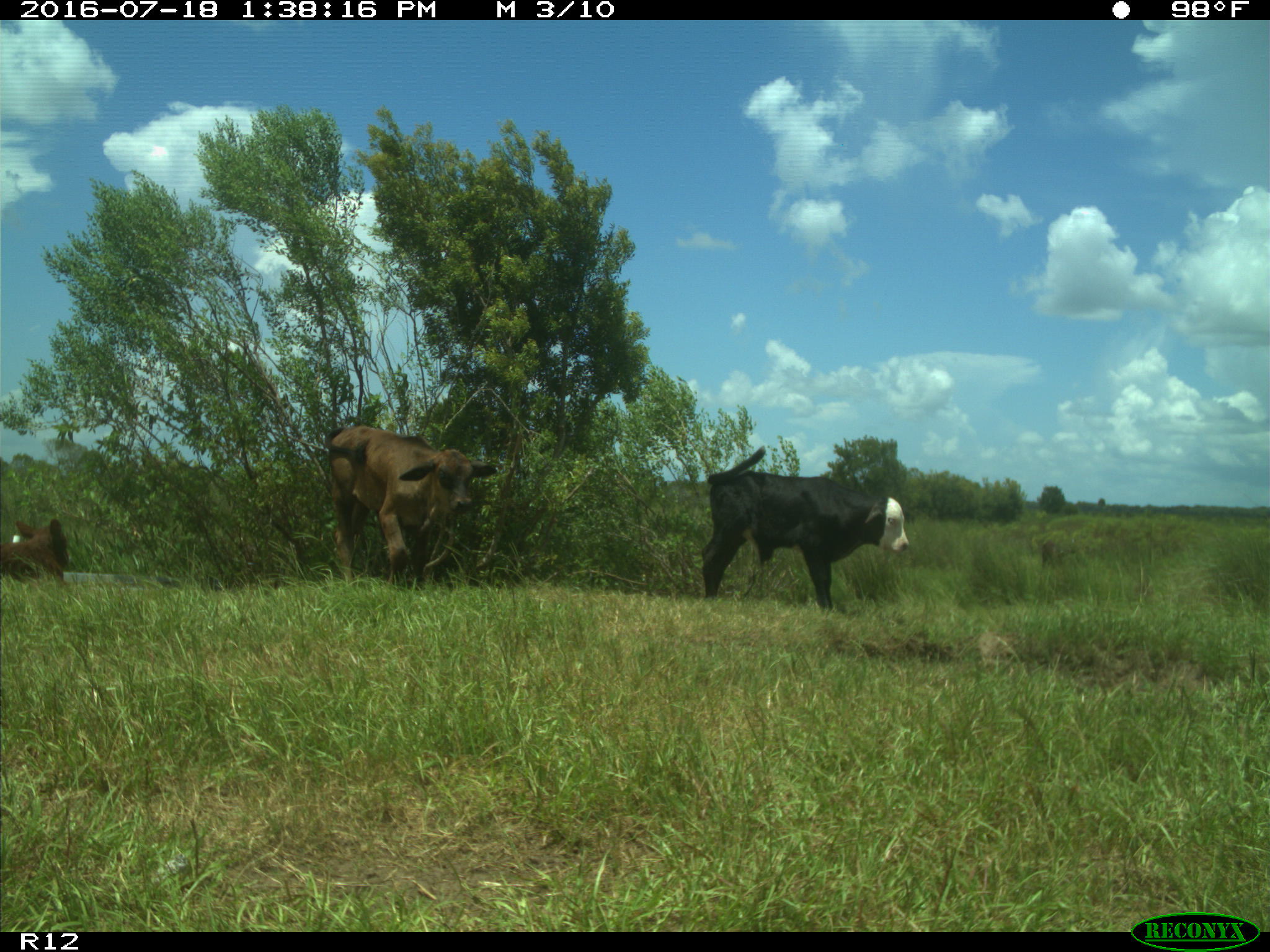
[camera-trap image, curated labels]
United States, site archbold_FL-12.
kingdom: Animalia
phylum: Chordata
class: Mammalia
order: Artiodactyla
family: Bovidae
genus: Bos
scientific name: Bos taurus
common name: domestic cow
Bos taurus (domestic cow).